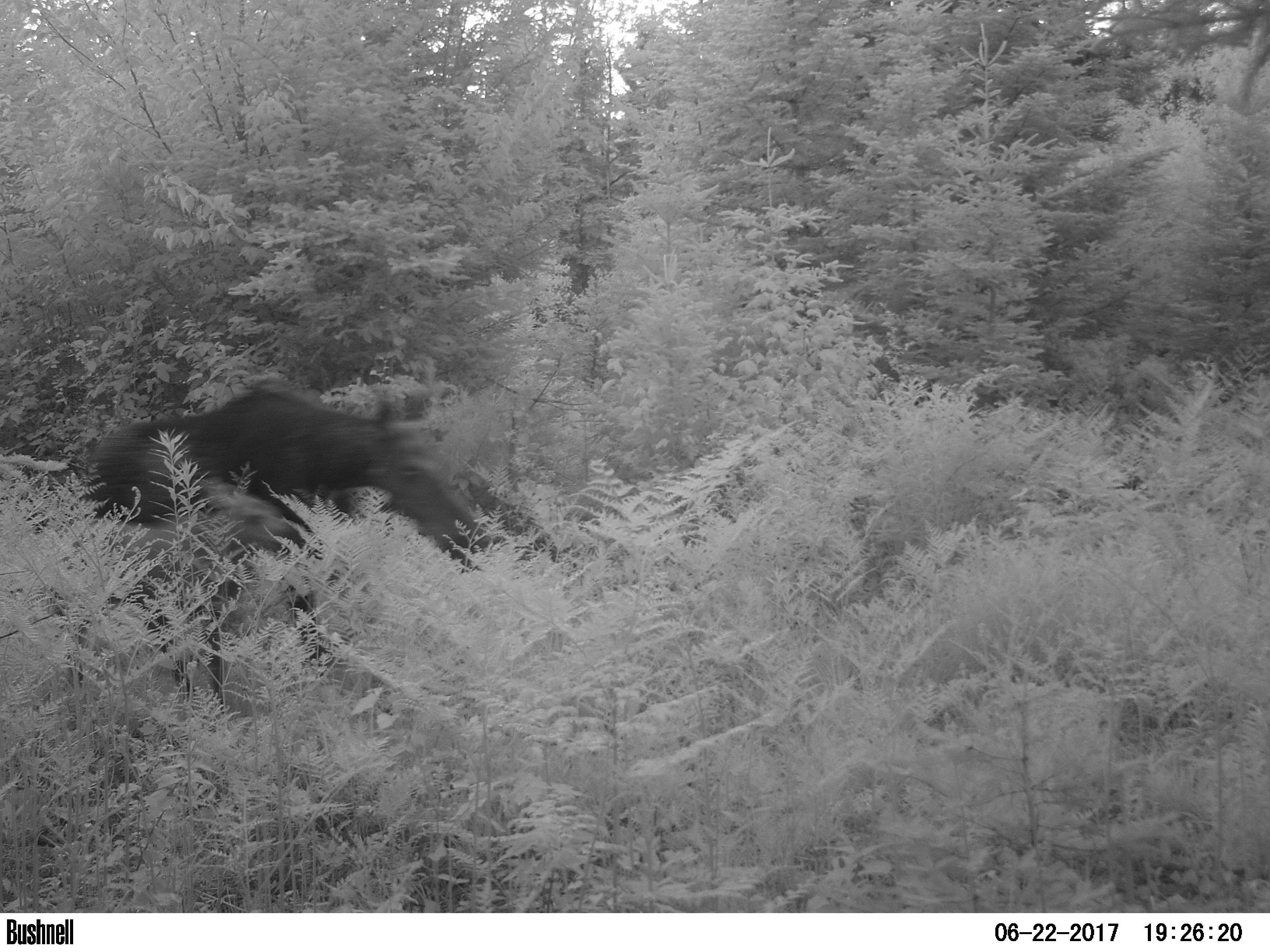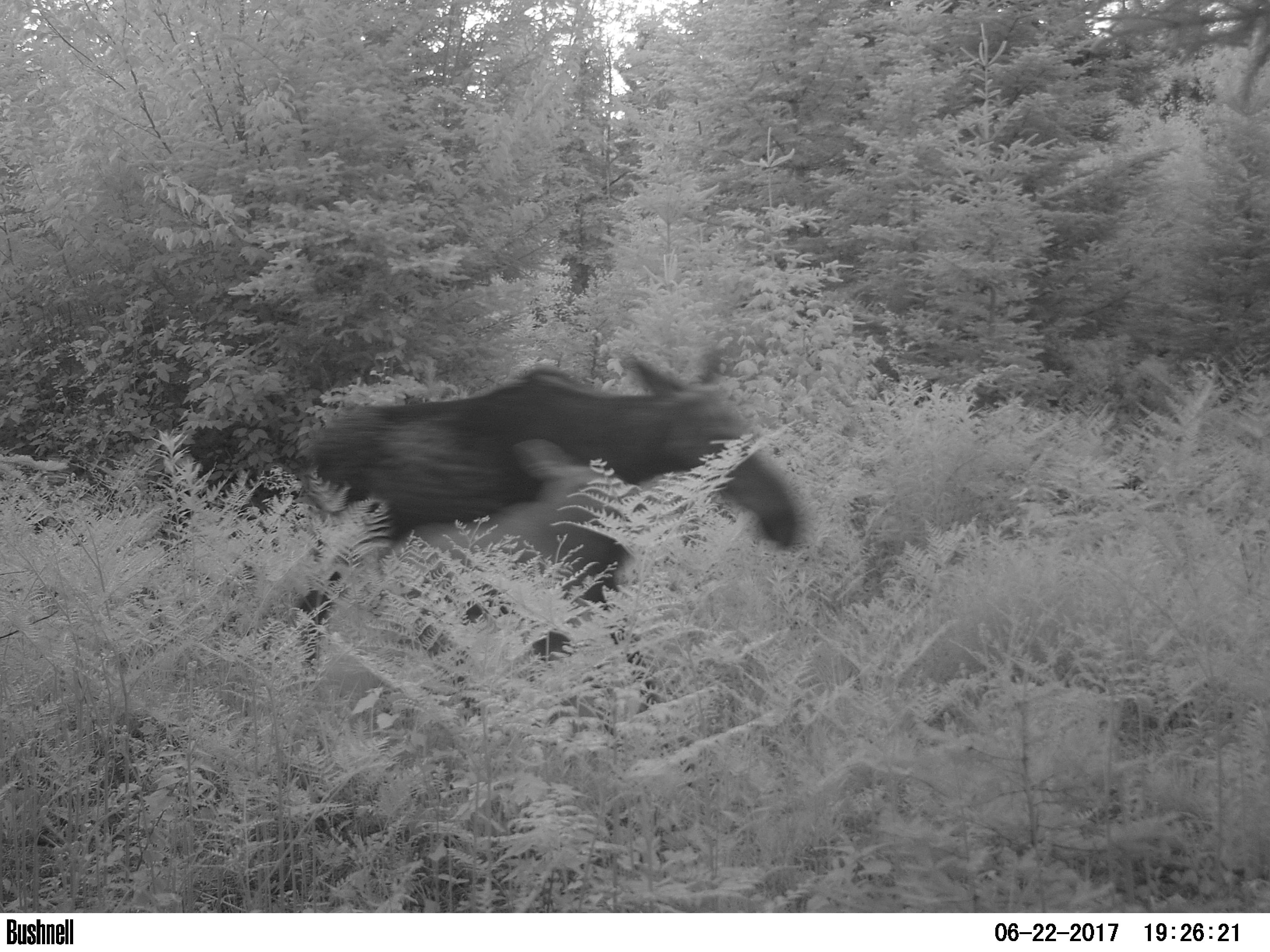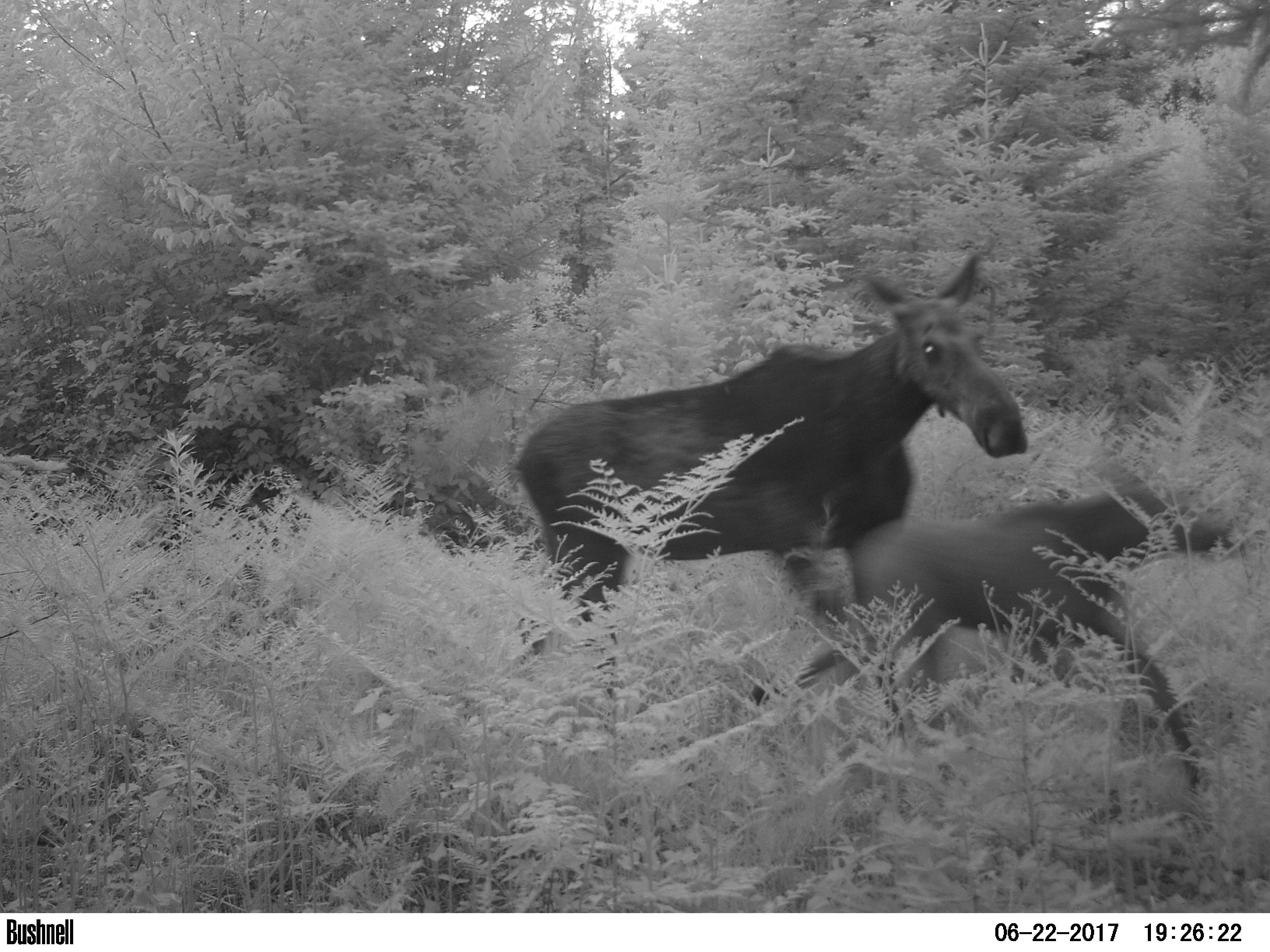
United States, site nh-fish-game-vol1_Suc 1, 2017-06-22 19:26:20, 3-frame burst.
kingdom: Animalia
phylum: Chordata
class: Mammalia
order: Artiodactyla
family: Cervidae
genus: Alces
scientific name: Alces alces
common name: moose